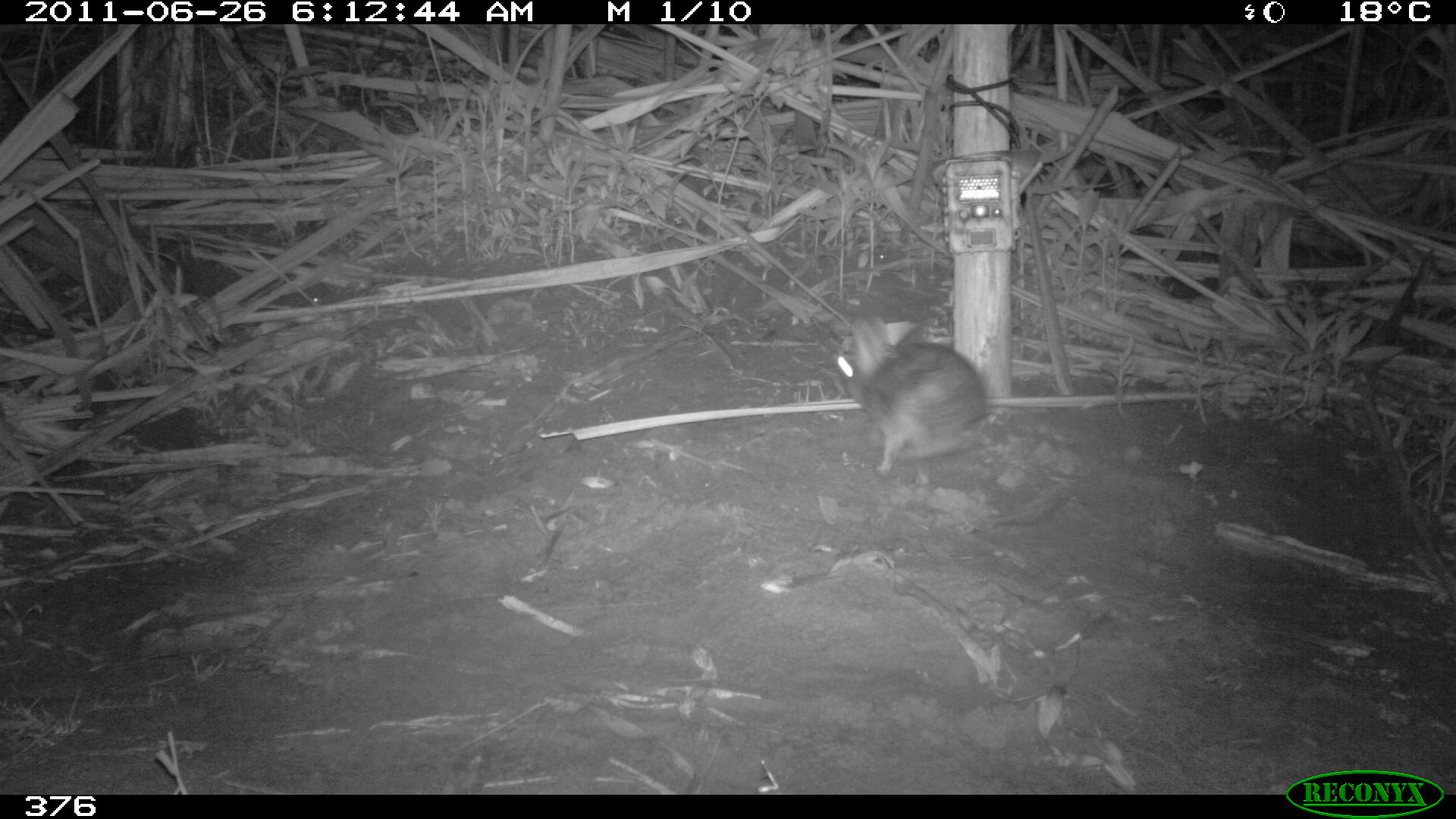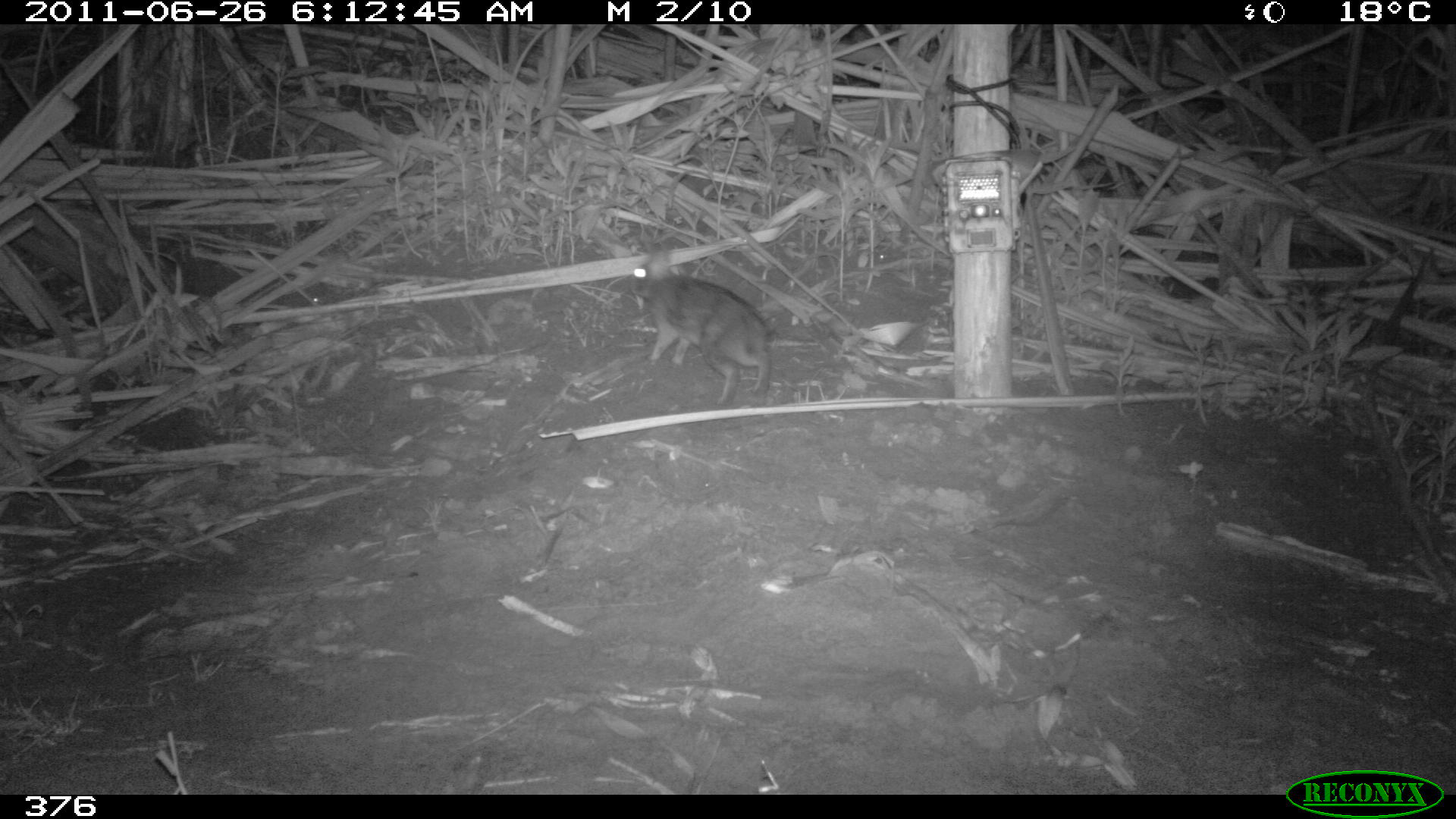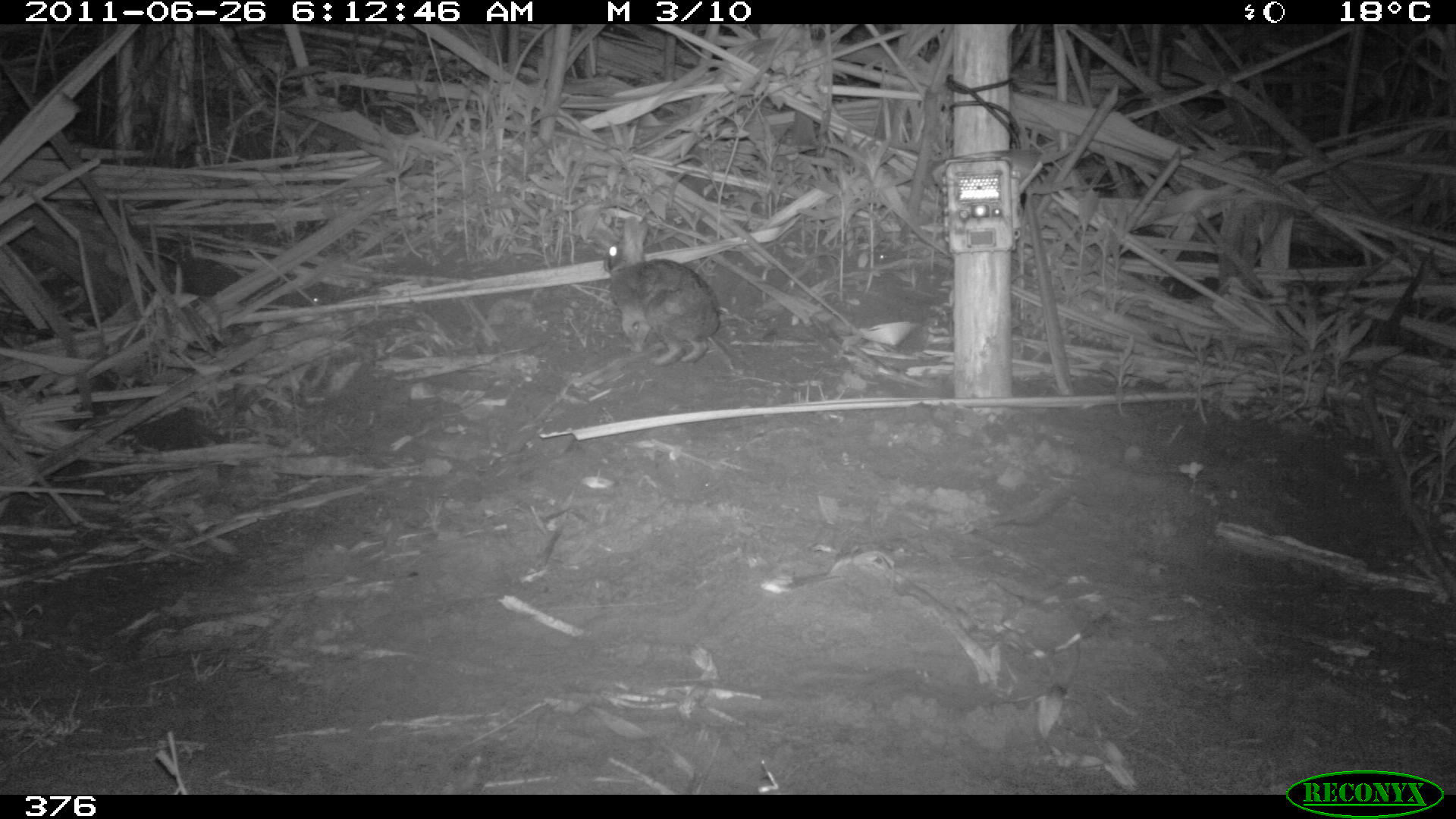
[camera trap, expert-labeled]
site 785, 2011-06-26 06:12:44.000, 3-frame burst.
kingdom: Animalia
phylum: Chordata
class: Mammalia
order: Lagomorpha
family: Leporidae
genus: Sylvilagus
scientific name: Sylvilagus brasiliensis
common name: tapeti